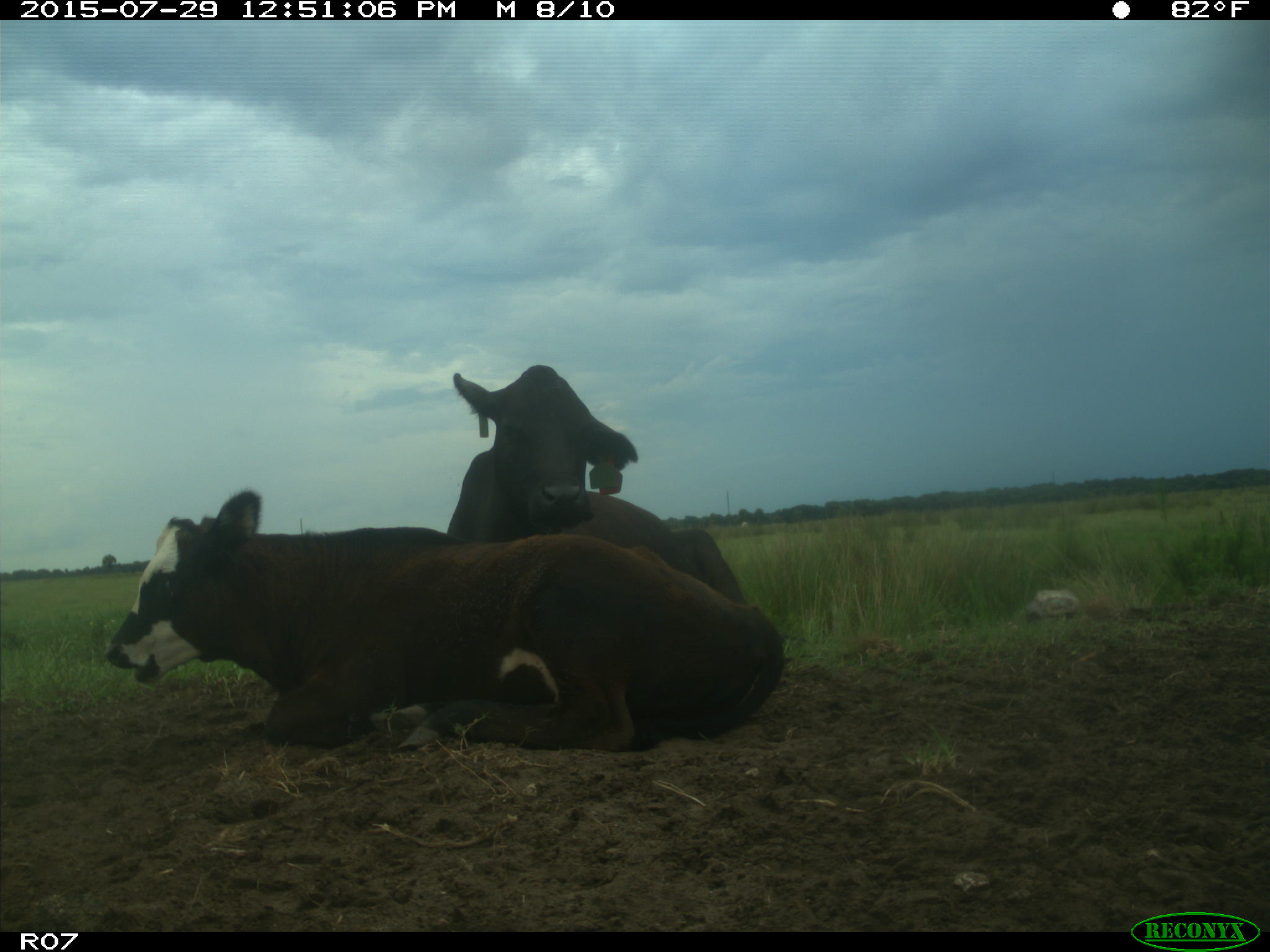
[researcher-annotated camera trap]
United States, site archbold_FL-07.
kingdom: Animalia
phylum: Chordata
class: Mammalia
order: Artiodactyla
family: Bovidae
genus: Bos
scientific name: Bos taurus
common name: domestic cow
Bos taurus (domestic cow).